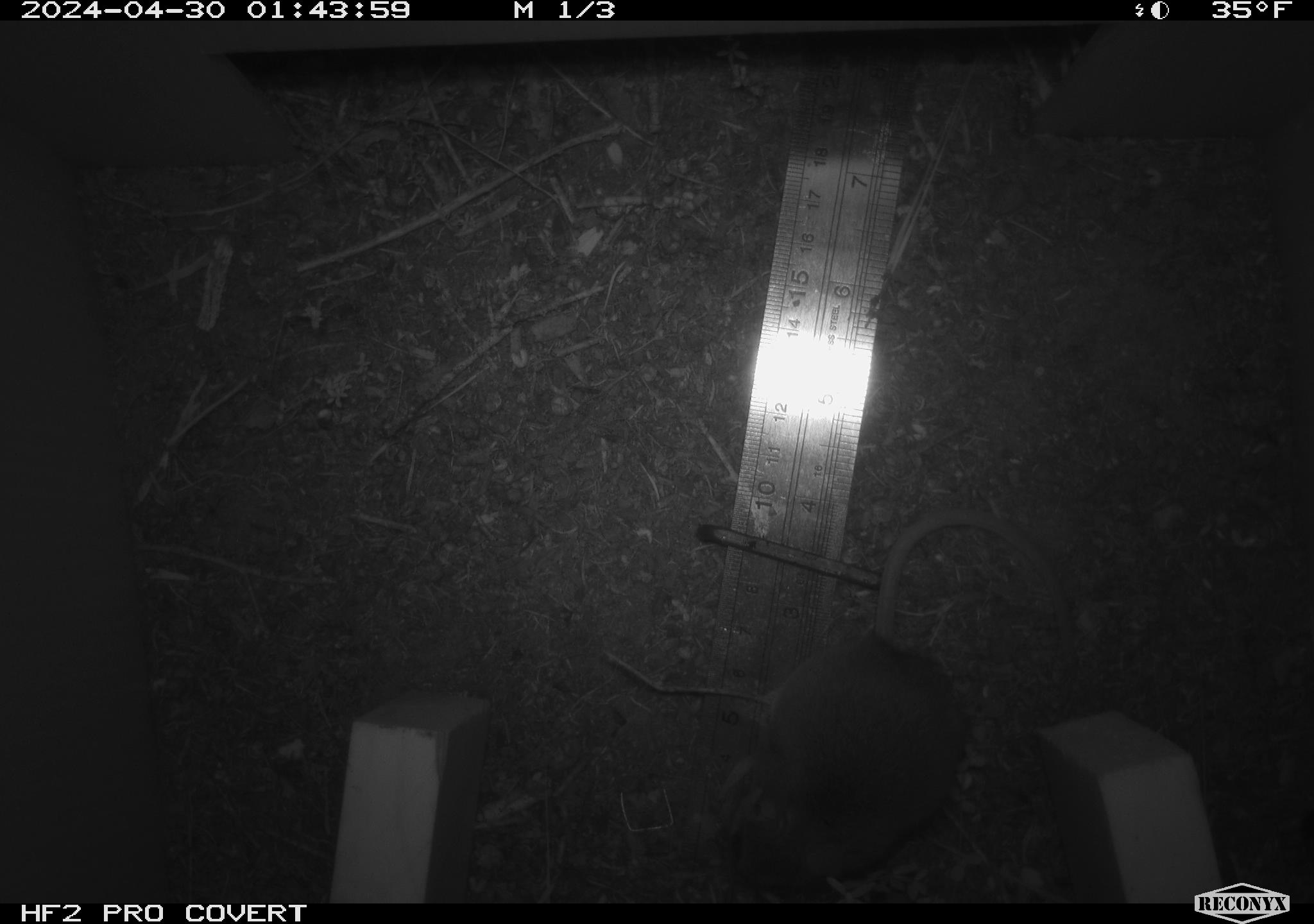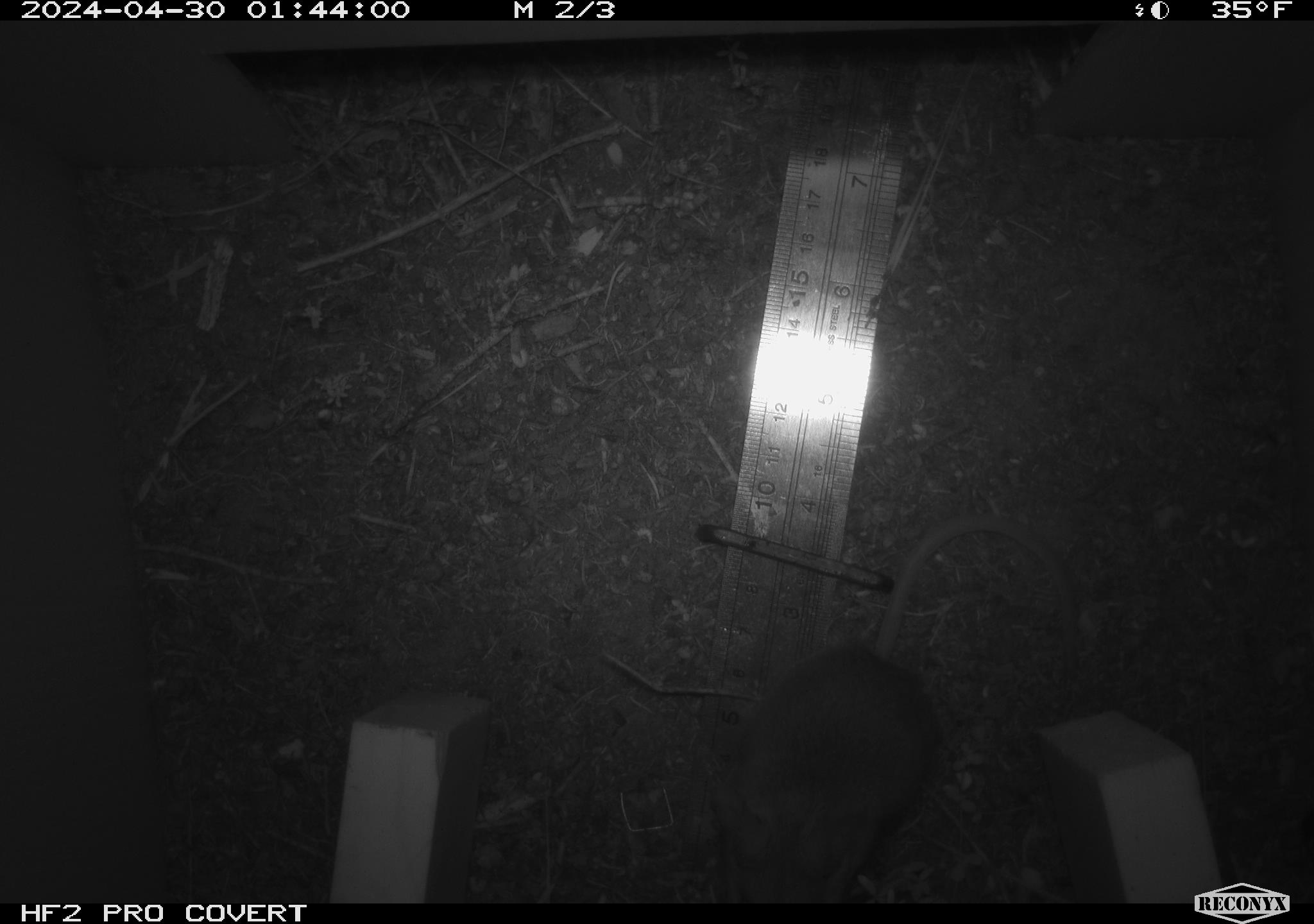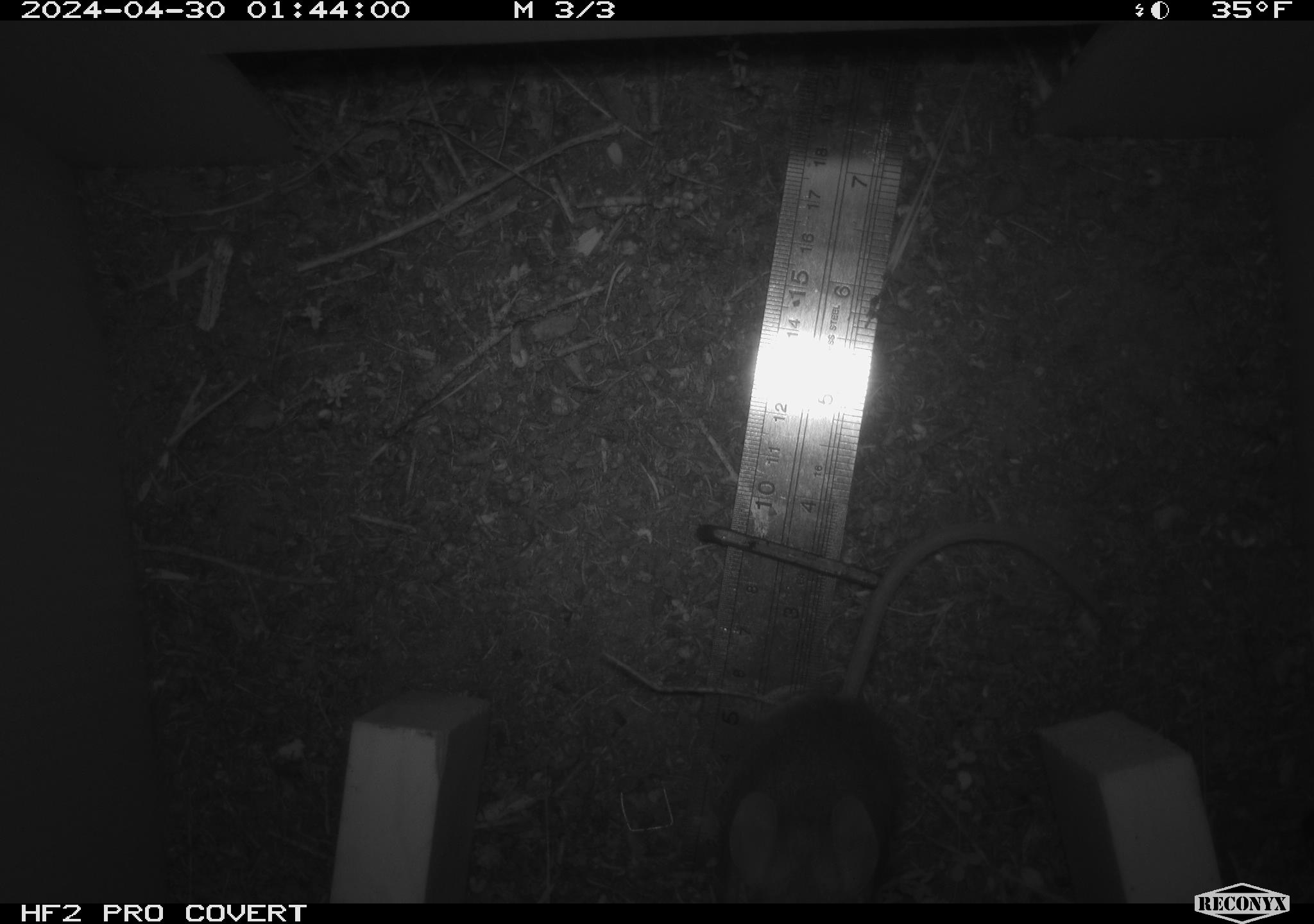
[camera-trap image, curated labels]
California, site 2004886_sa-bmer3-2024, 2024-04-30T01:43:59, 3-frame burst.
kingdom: Animalia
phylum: Chordata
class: Mammalia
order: Rodentia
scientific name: Rodentia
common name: mouse species